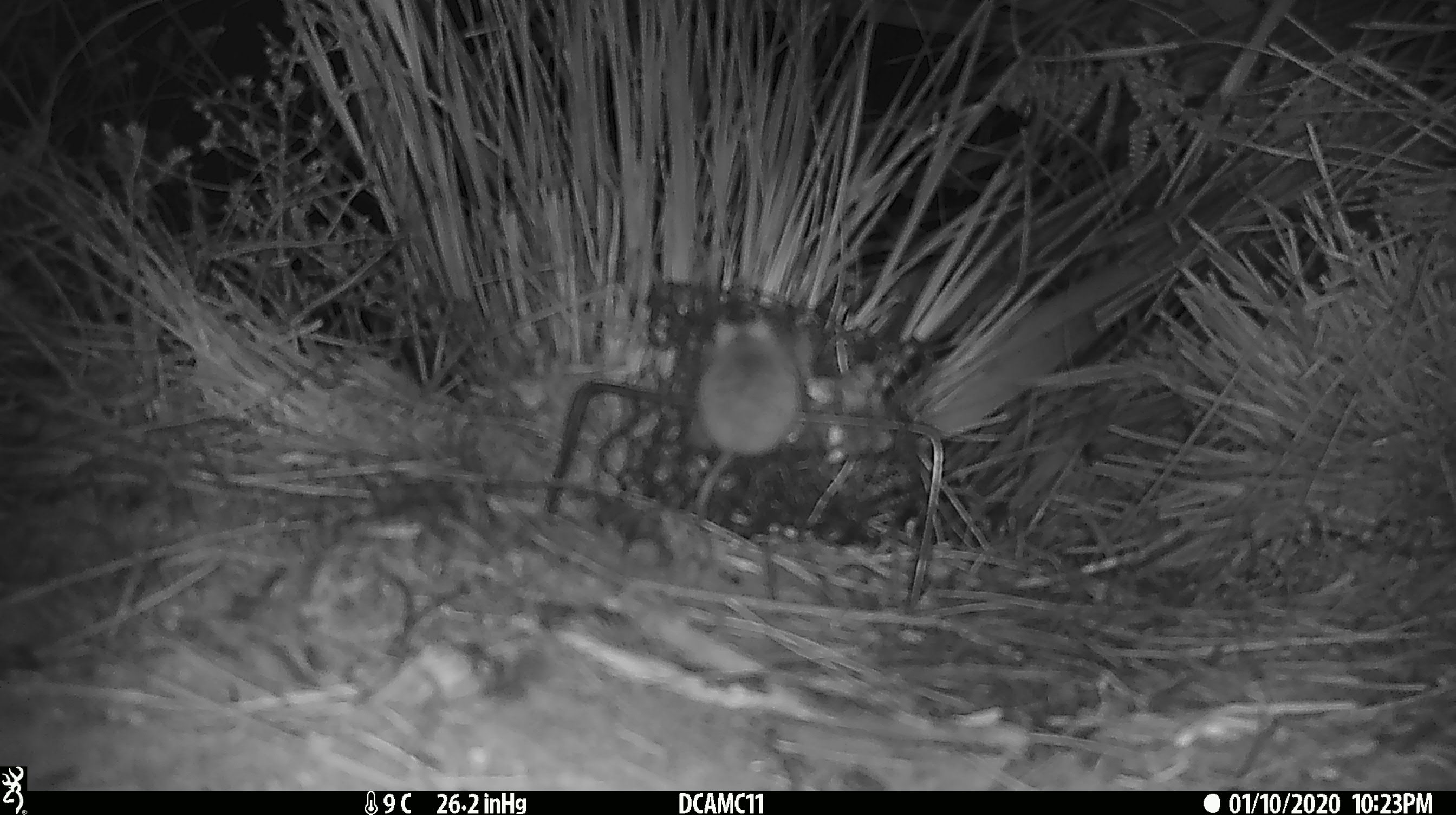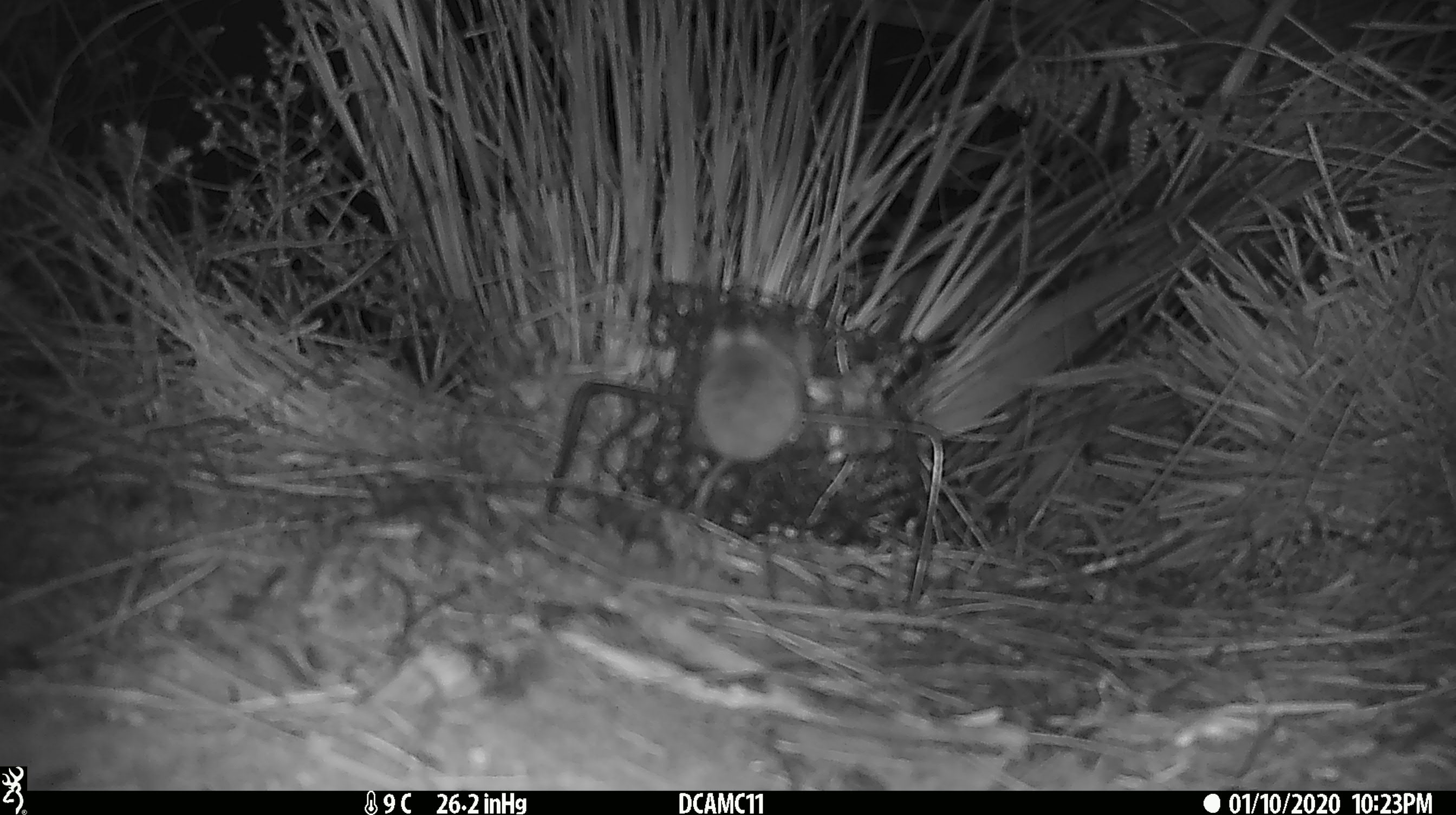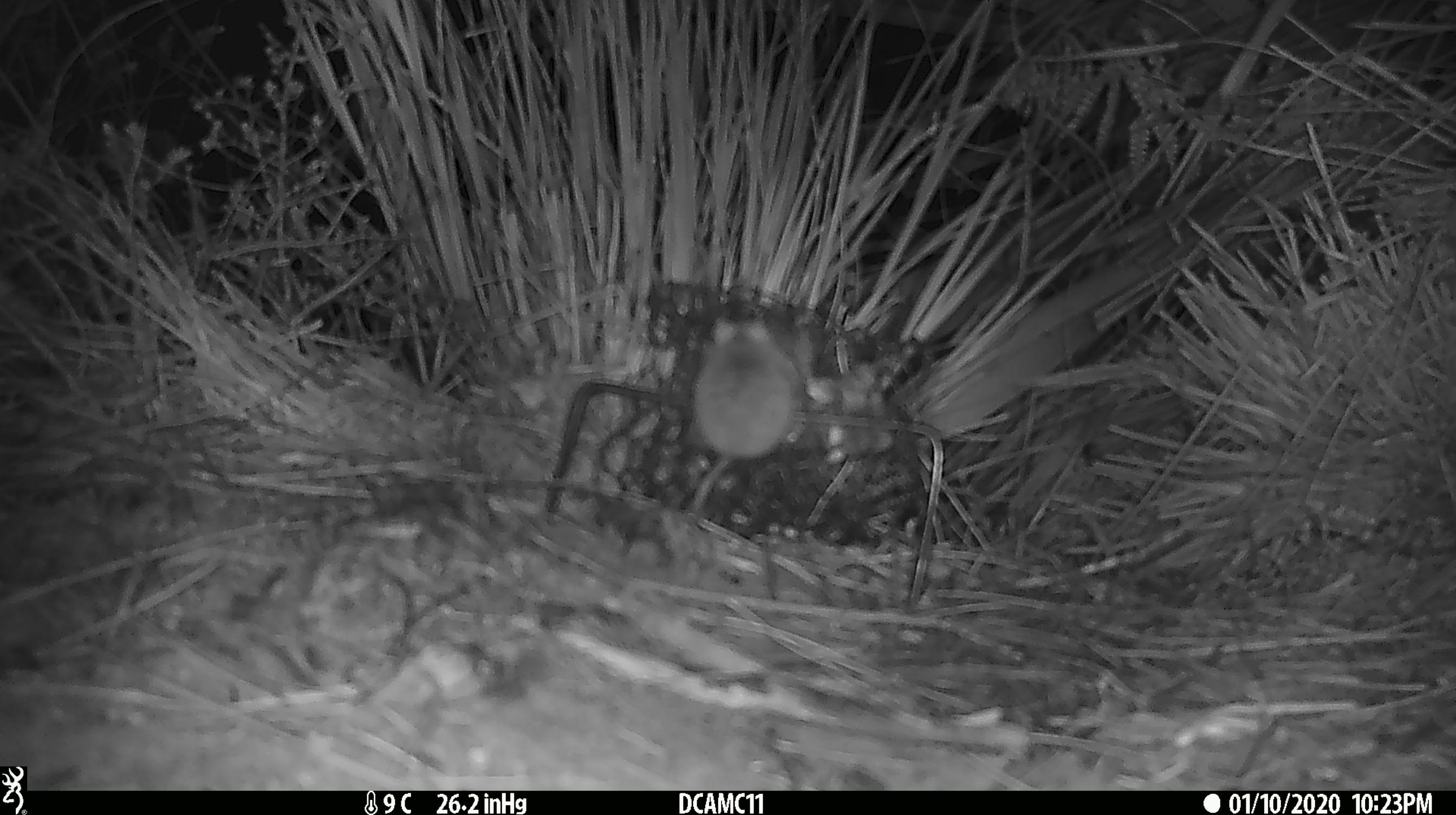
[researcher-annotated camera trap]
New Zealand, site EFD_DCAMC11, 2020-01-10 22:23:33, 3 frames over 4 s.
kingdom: Animalia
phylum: Chordata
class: Mammalia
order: Rodentia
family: Muridae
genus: Mus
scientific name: Mus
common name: mouse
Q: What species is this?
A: Mouse (Mus).